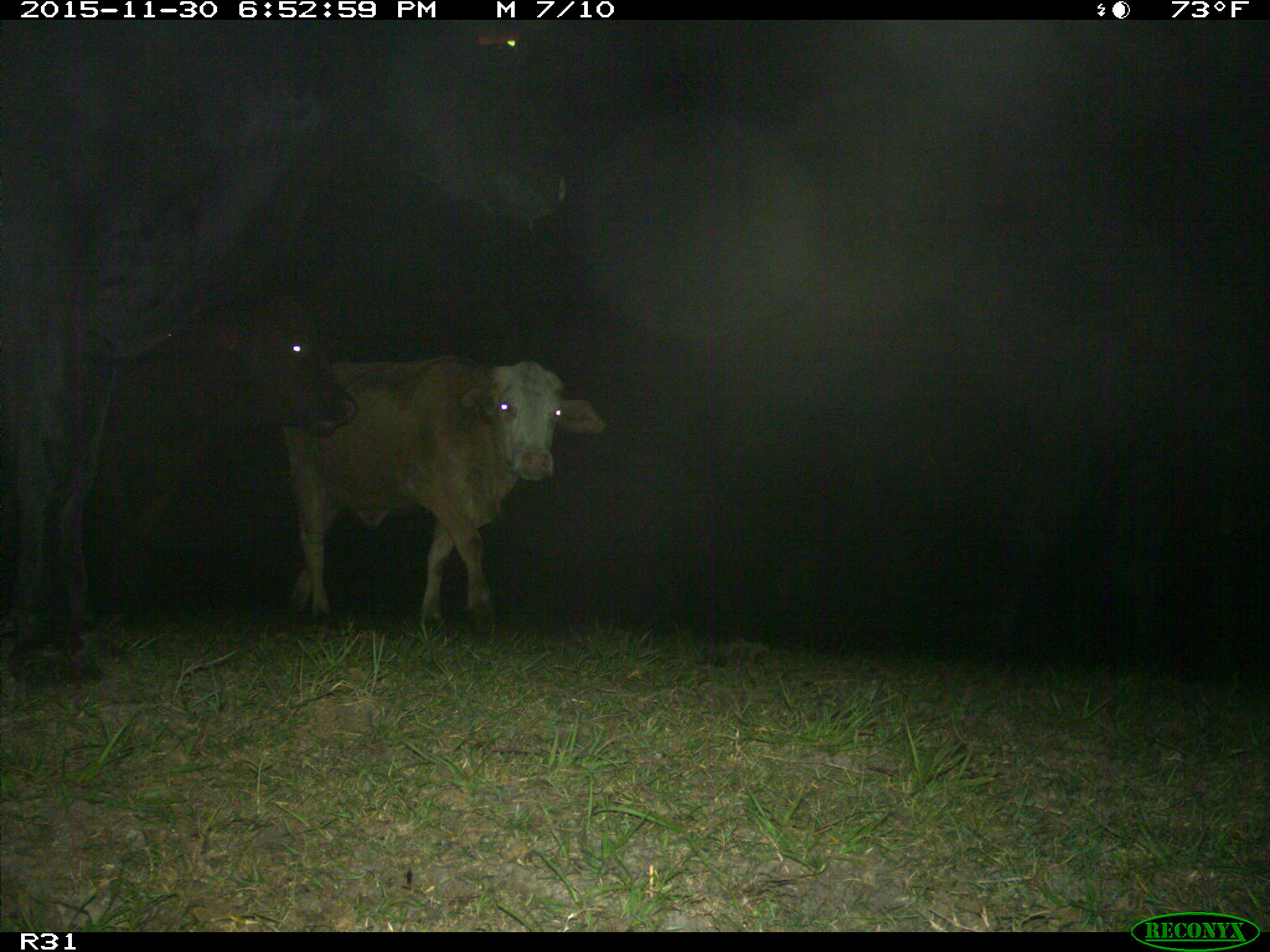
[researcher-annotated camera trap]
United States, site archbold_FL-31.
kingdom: Animalia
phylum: Chordata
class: Mammalia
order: Artiodactyla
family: Bovidae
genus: Bos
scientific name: Bos taurus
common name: domestic cow